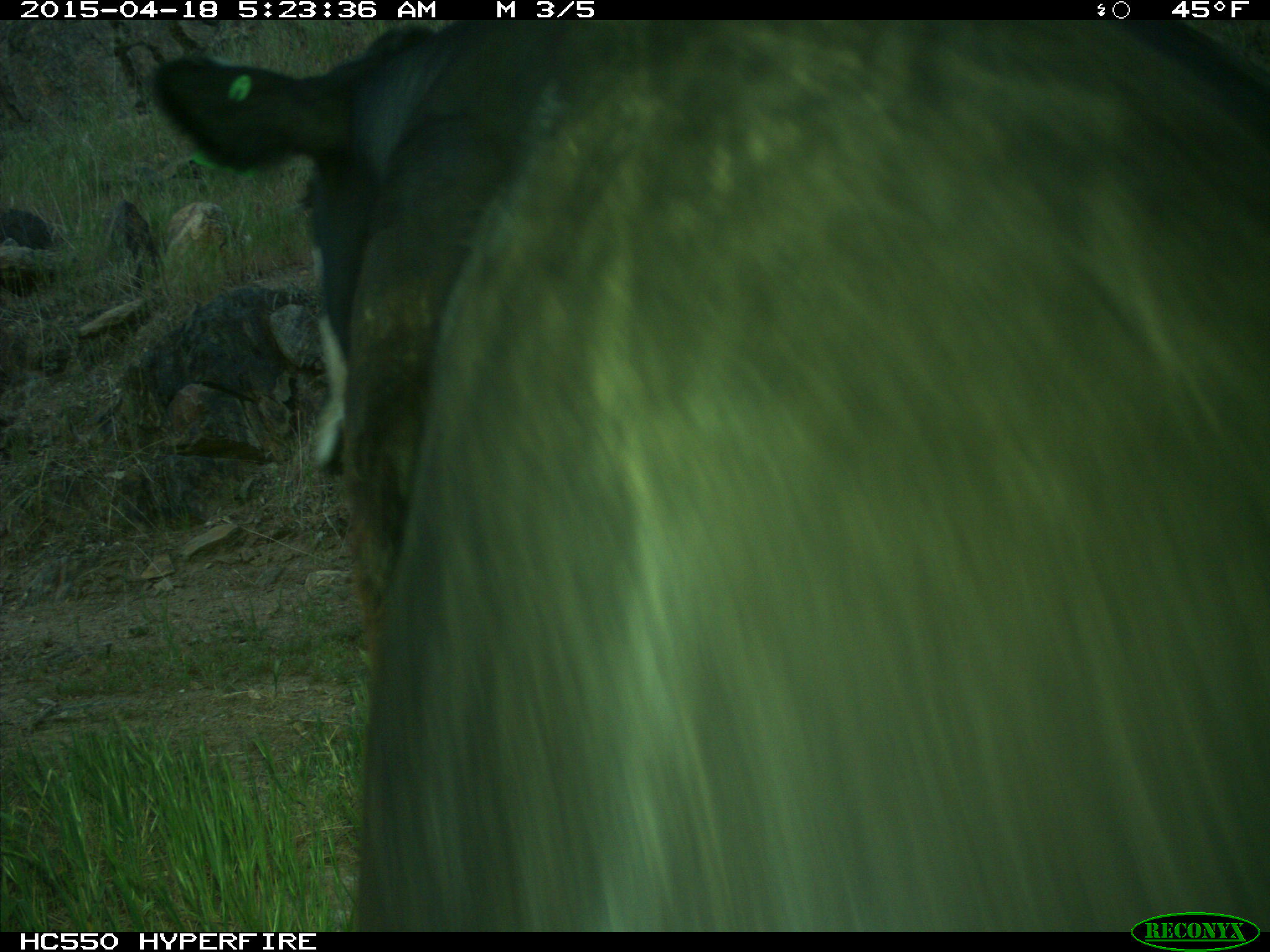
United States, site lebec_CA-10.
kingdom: Animalia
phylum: Chordata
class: Mammalia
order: Artiodactyla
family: Bovidae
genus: Bos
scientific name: Bos taurus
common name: domestic cow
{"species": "Bos taurus (domestic cow)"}